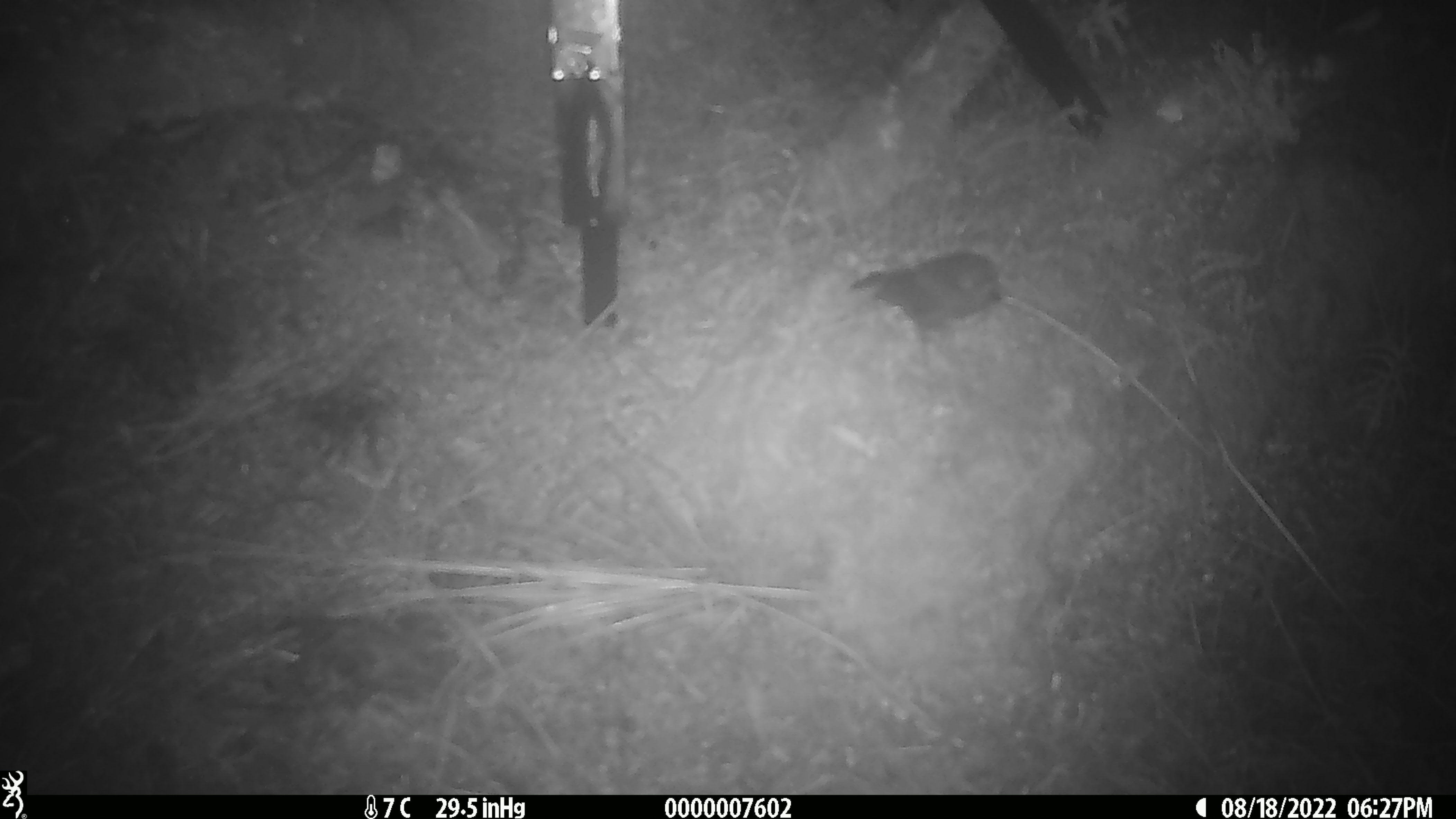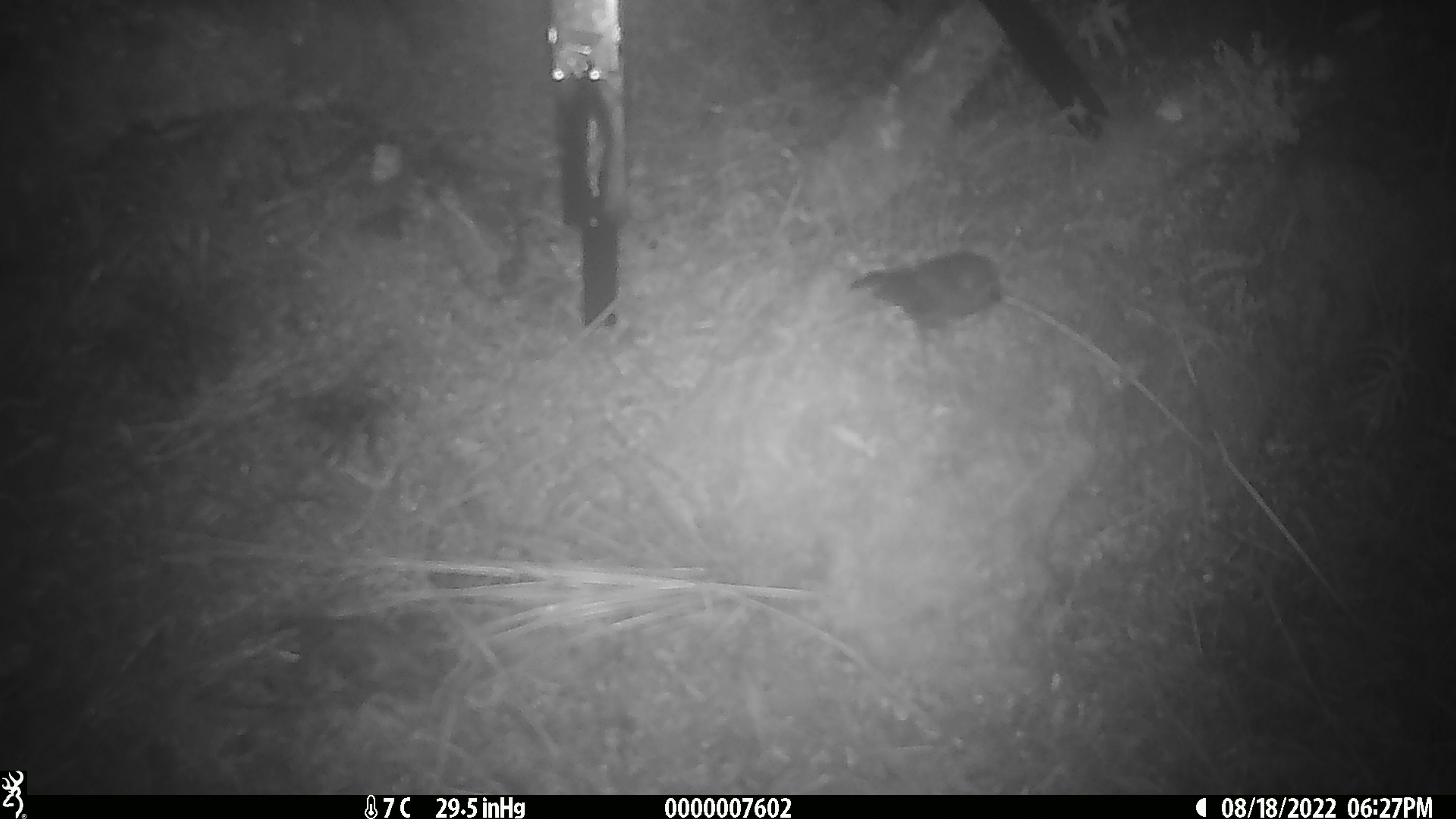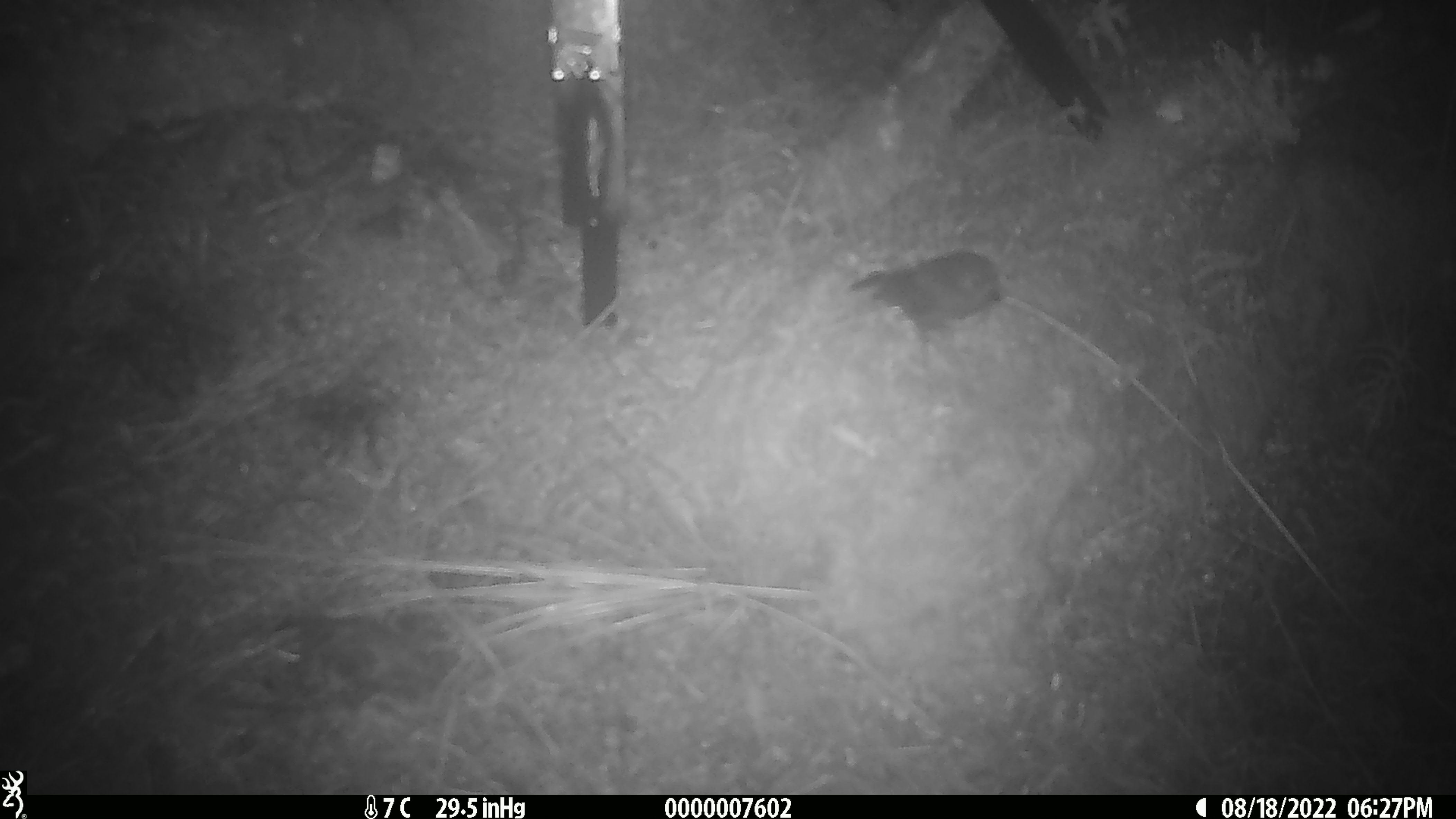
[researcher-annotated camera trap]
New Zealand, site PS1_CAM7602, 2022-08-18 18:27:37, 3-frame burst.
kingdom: Animalia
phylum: Chordata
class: Aves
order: Passeriformes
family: Petroicidae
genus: Petroica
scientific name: Petroica australis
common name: new zealand robin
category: robin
Robin (new zealand robin) (Petroica australis).